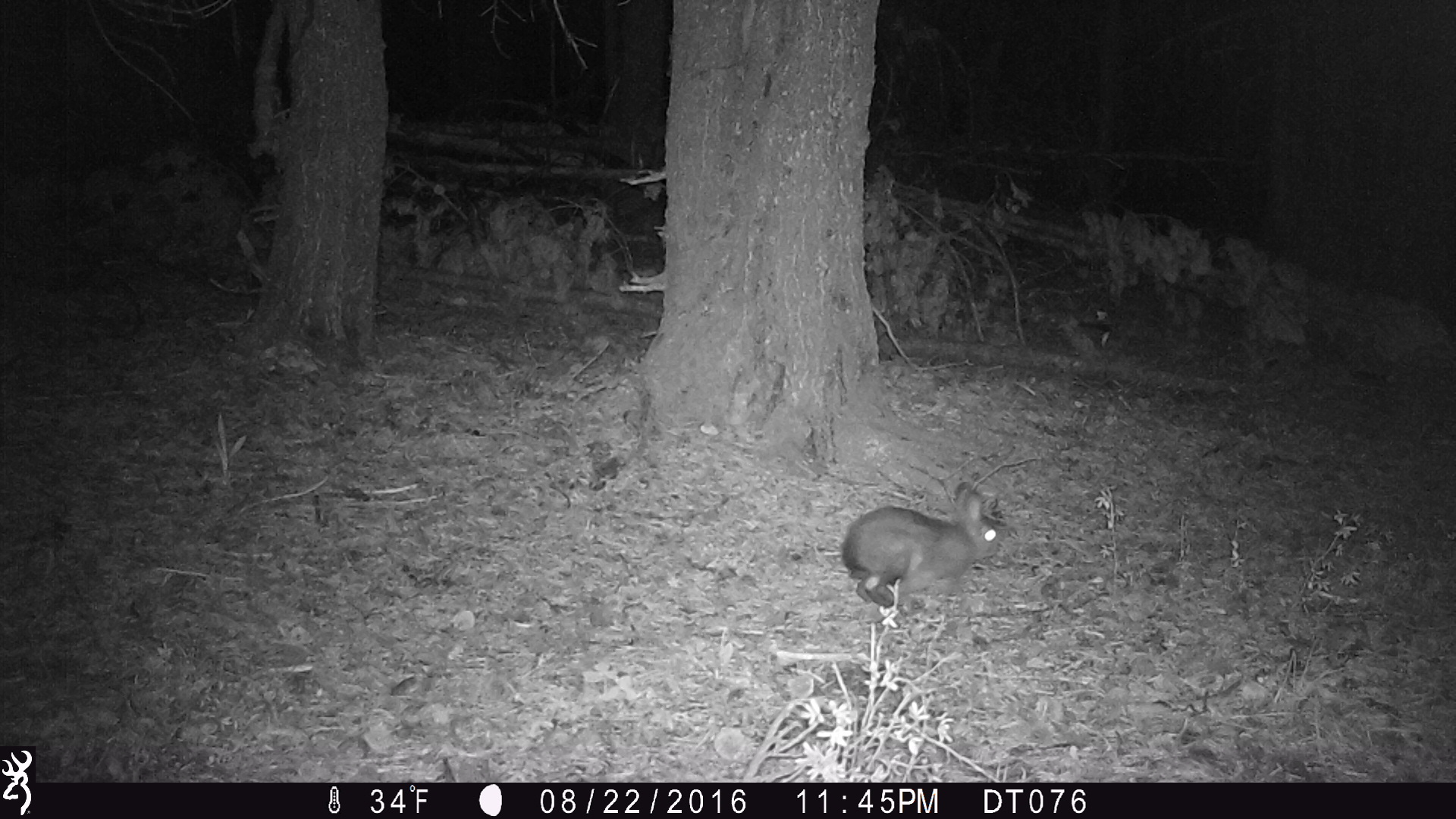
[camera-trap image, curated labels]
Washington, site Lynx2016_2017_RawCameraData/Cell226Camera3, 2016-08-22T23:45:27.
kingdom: Animalia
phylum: Chordata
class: Mammalia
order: Lagomorpha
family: Leporidae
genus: Lepus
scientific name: Lepus americanus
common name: snowshoe hare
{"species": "Lepus americanus (snowshoe hare)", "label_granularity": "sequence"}